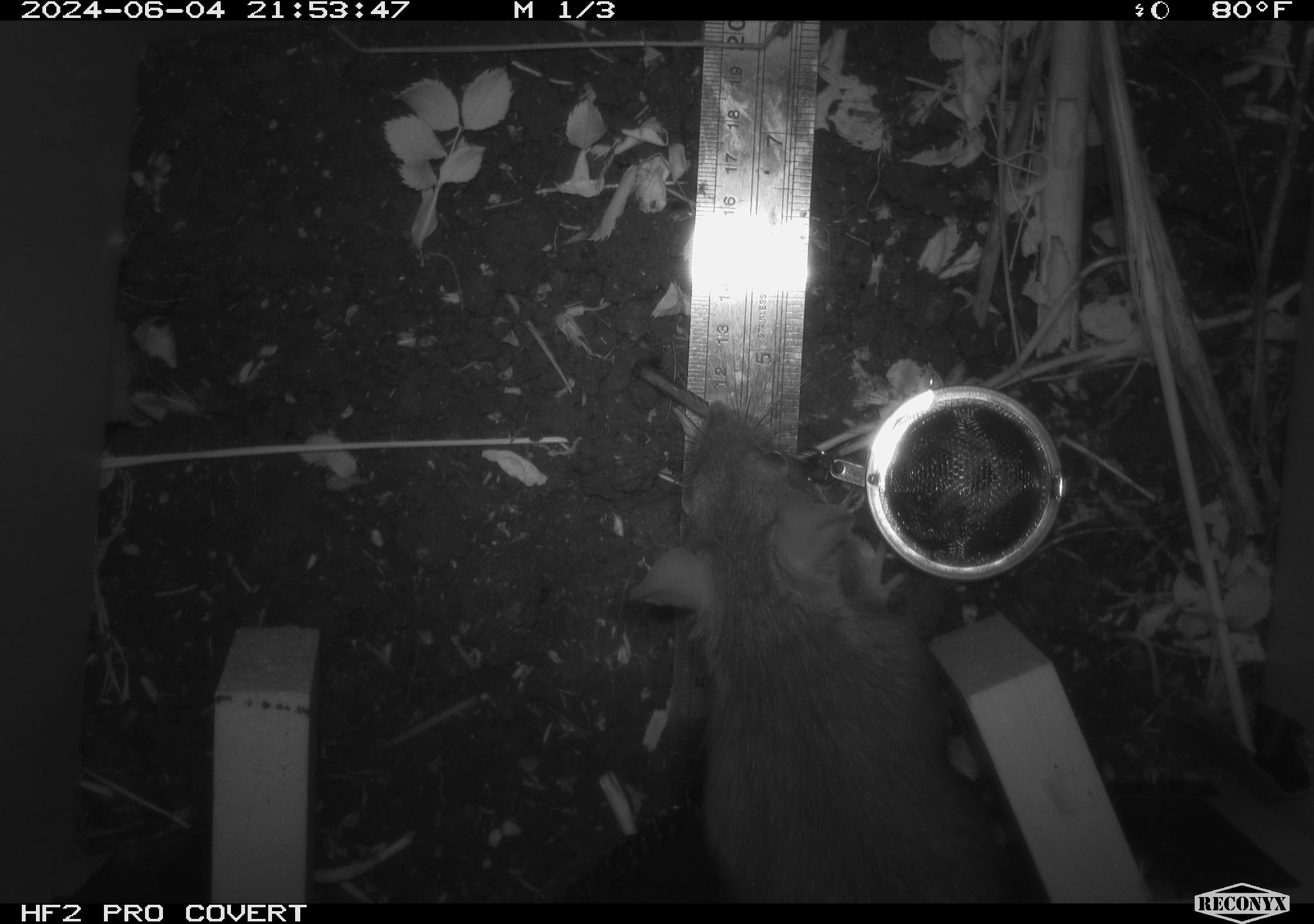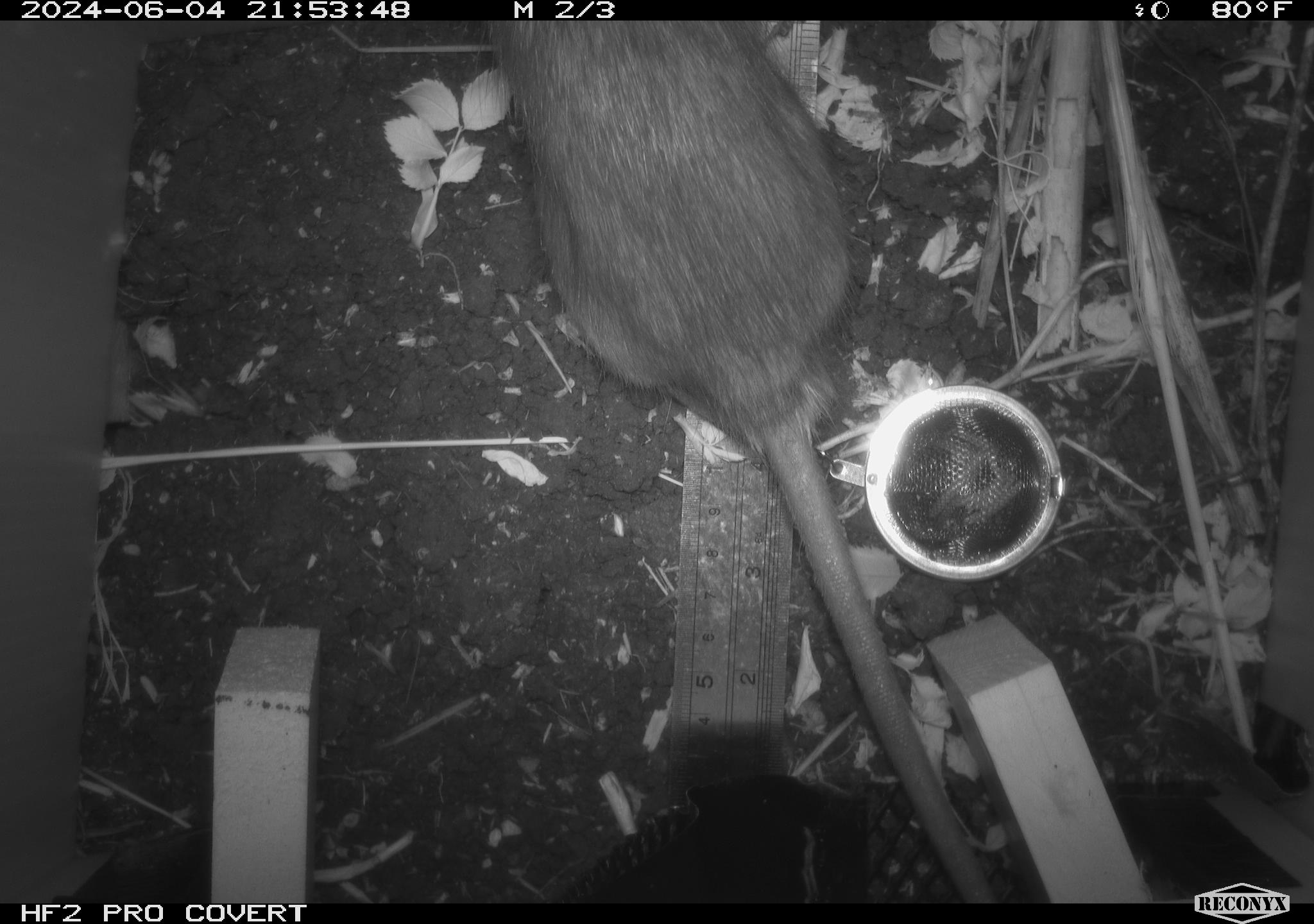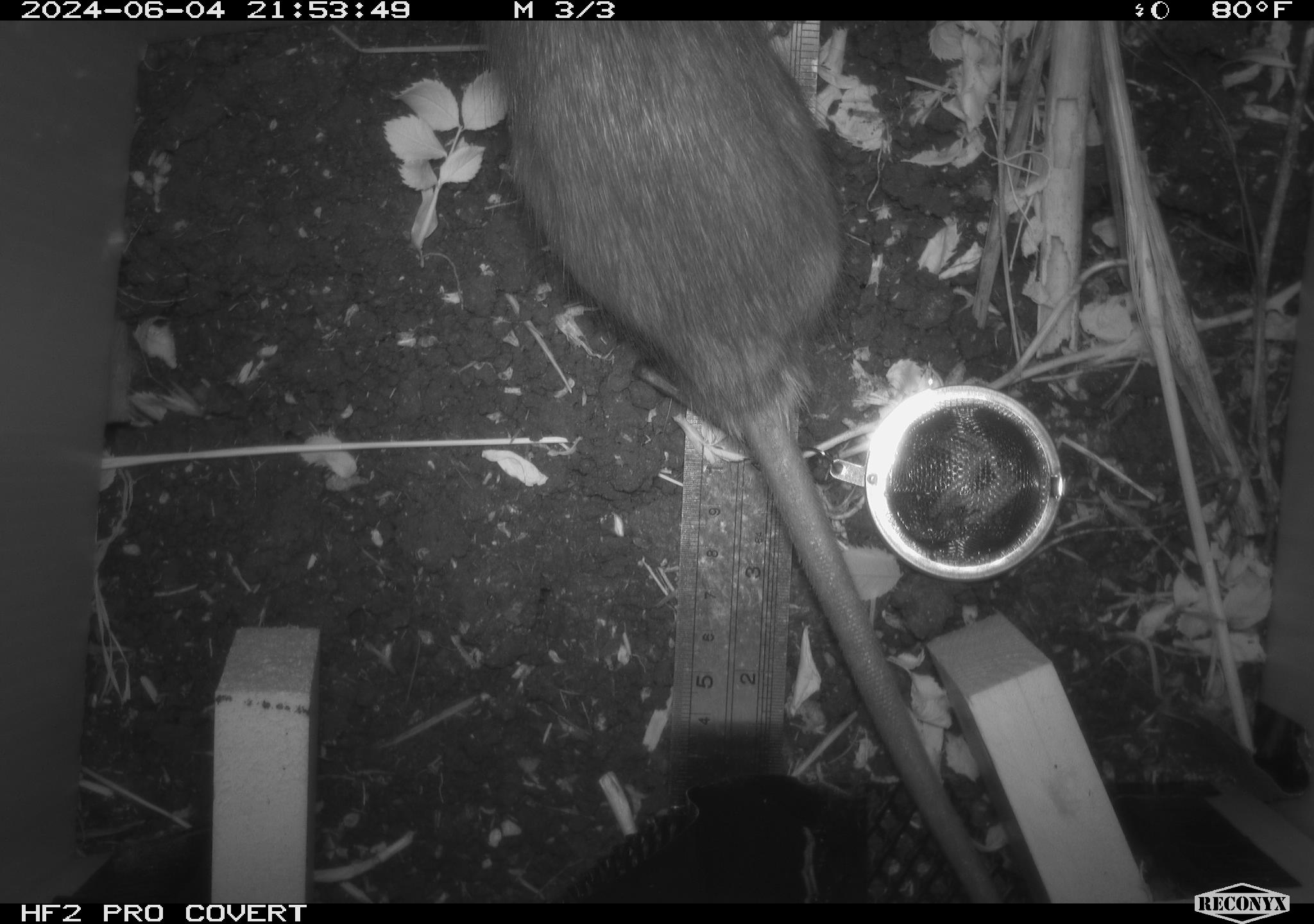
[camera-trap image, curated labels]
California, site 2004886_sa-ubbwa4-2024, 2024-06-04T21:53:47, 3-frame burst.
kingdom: Animalia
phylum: Chordata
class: Mammalia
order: Rodentia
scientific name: Rodentia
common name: woodrat or rat or mouse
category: woodrat or rat or mouse species